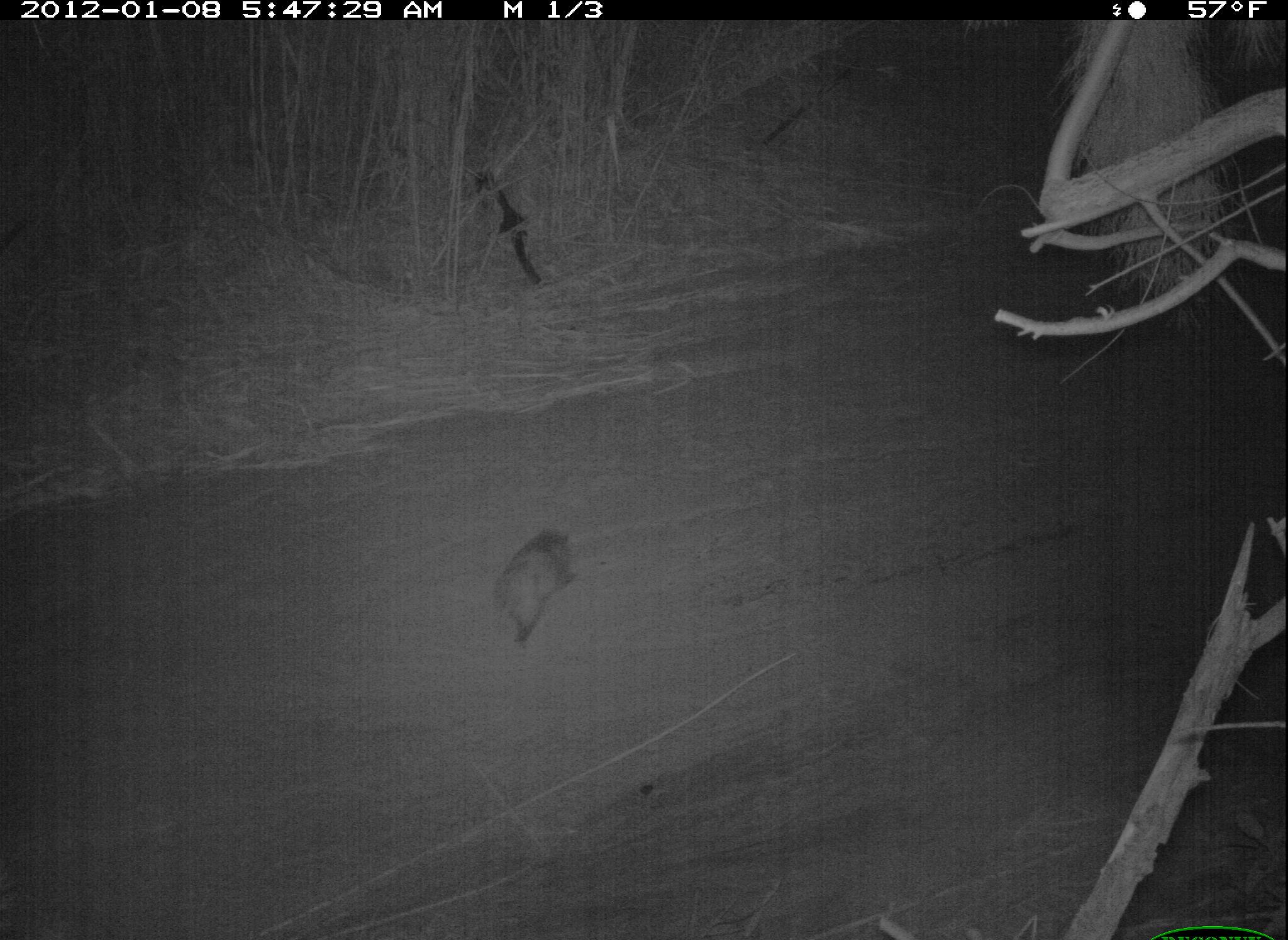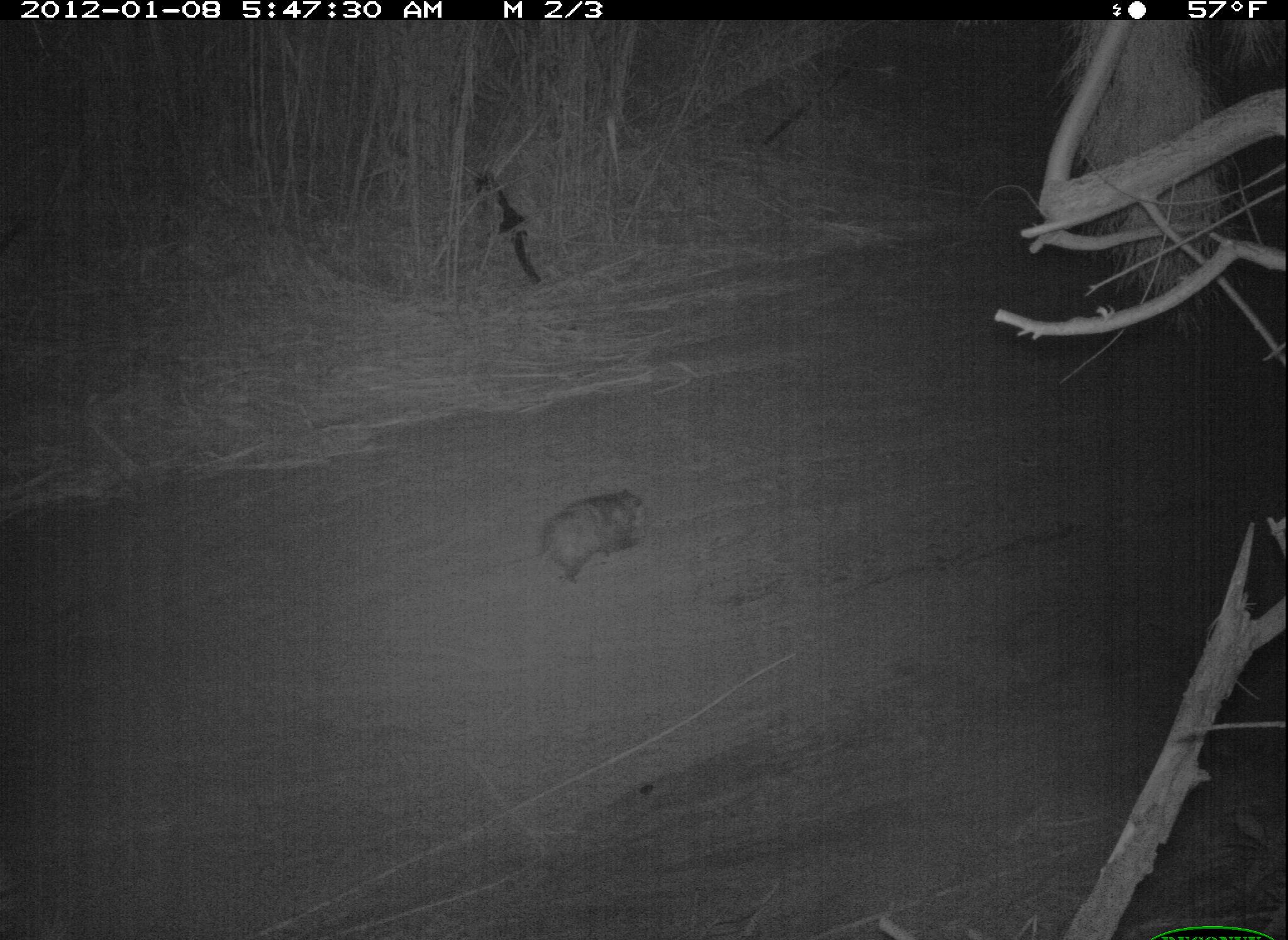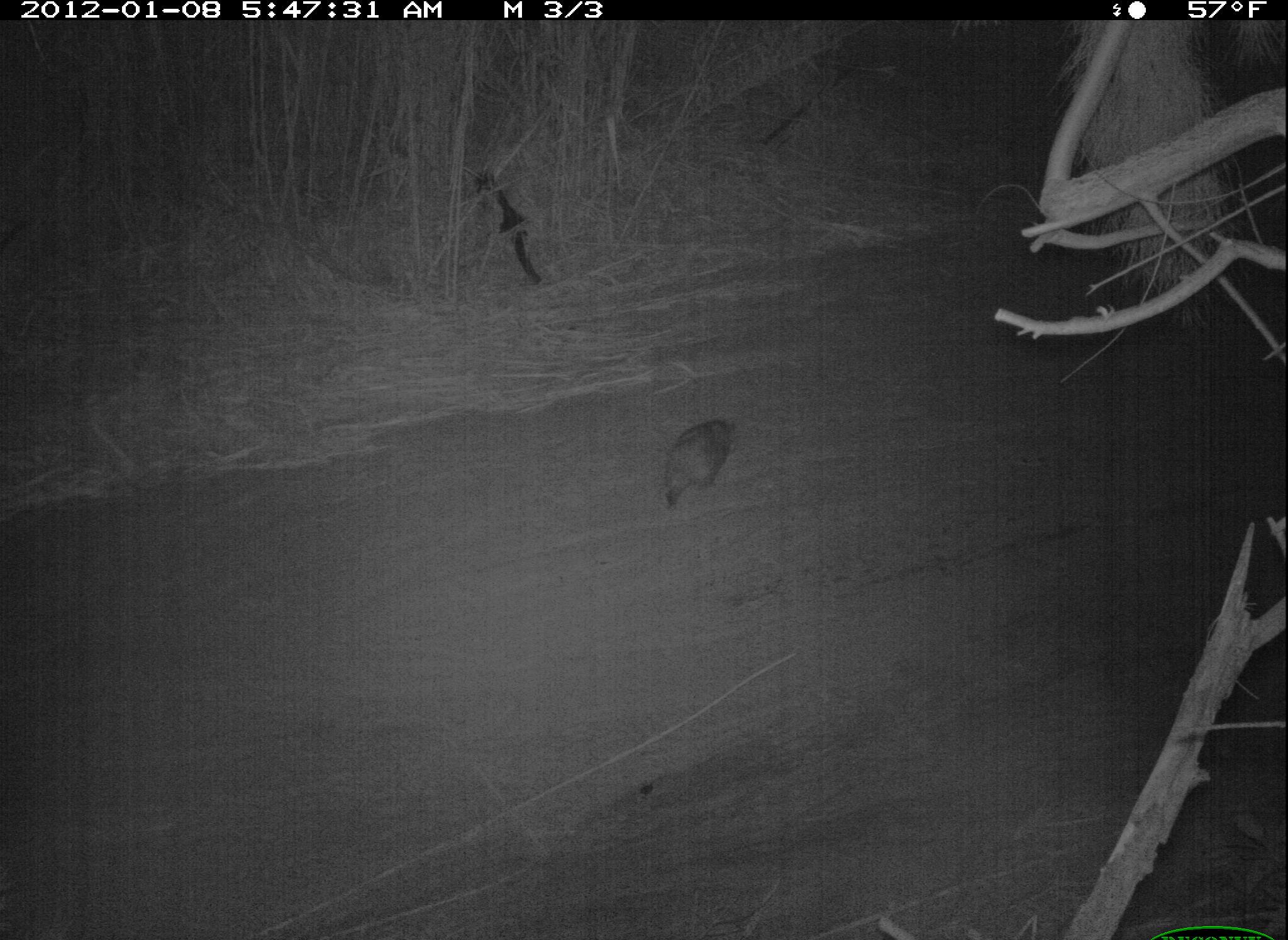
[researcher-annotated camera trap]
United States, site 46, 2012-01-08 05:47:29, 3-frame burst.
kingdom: Animalia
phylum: Chordata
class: Mammalia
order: Didelphimorphia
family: Didelphidae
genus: Didelphis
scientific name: Didelphis virginiana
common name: virginia opossum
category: opossum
Opossum (virginia opossum) (Didelphis virginiana).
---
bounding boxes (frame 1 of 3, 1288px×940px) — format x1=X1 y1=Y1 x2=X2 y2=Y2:
opossum: x1=485 y1=517 x2=592 y2=657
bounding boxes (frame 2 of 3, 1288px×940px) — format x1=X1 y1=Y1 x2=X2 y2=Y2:
opossum: x1=530 y1=480 x2=660 y2=594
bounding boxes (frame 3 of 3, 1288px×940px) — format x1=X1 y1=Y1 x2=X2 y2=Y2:
opossum: x1=641 y1=404 x2=752 y2=517